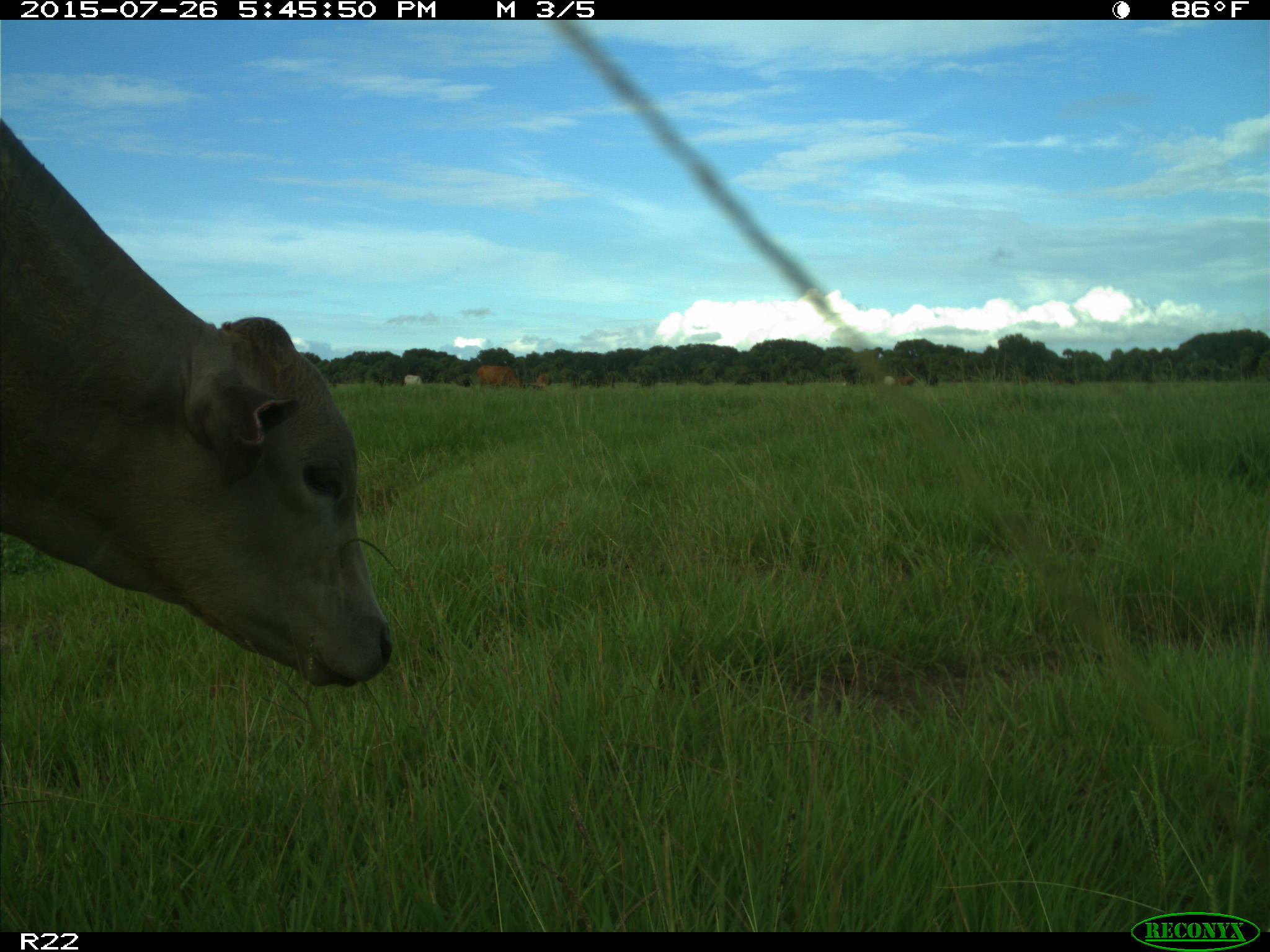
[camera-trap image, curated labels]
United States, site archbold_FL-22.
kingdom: Animalia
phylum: Chordata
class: Mammalia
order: Artiodactyla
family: Bovidae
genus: Bos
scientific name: Bos taurus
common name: domestic cow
Bos taurus (domestic cow).